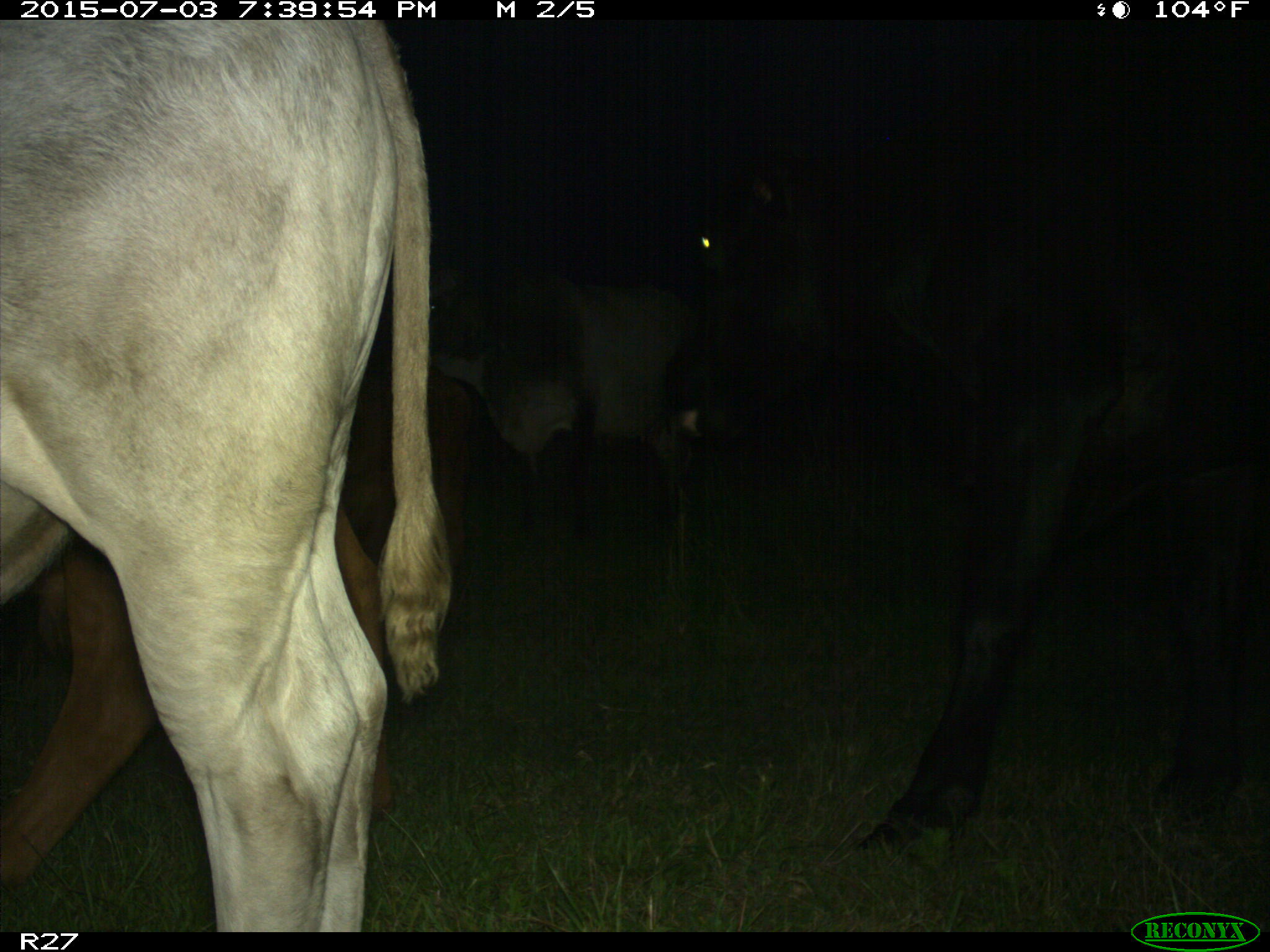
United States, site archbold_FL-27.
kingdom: Animalia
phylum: Chordata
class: Mammalia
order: Artiodactyla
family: Bovidae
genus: Bos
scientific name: Bos taurus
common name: domestic cow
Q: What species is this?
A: Bos taurus (domestic cow).